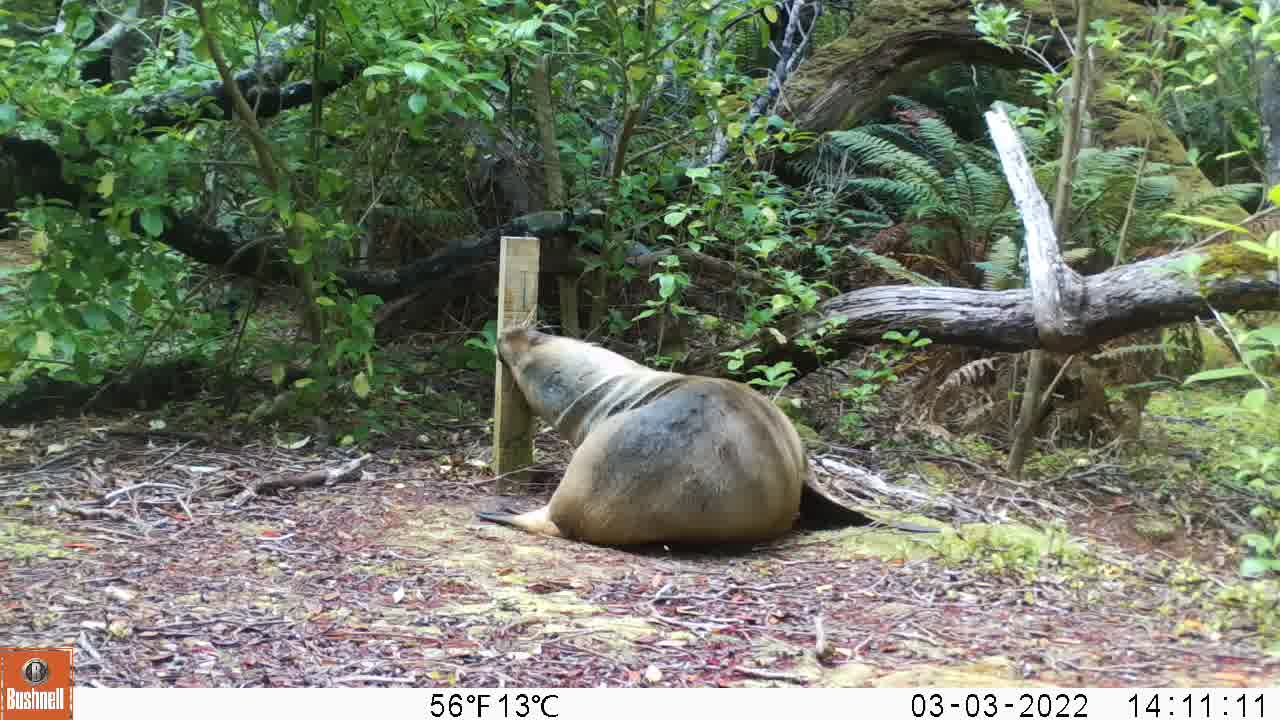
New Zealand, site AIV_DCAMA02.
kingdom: Animalia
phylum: Chordata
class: Mammalia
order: Carnivora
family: Otariidae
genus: Phocarctos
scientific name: Phocarctos hookeri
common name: new zealand sea lion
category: sealion